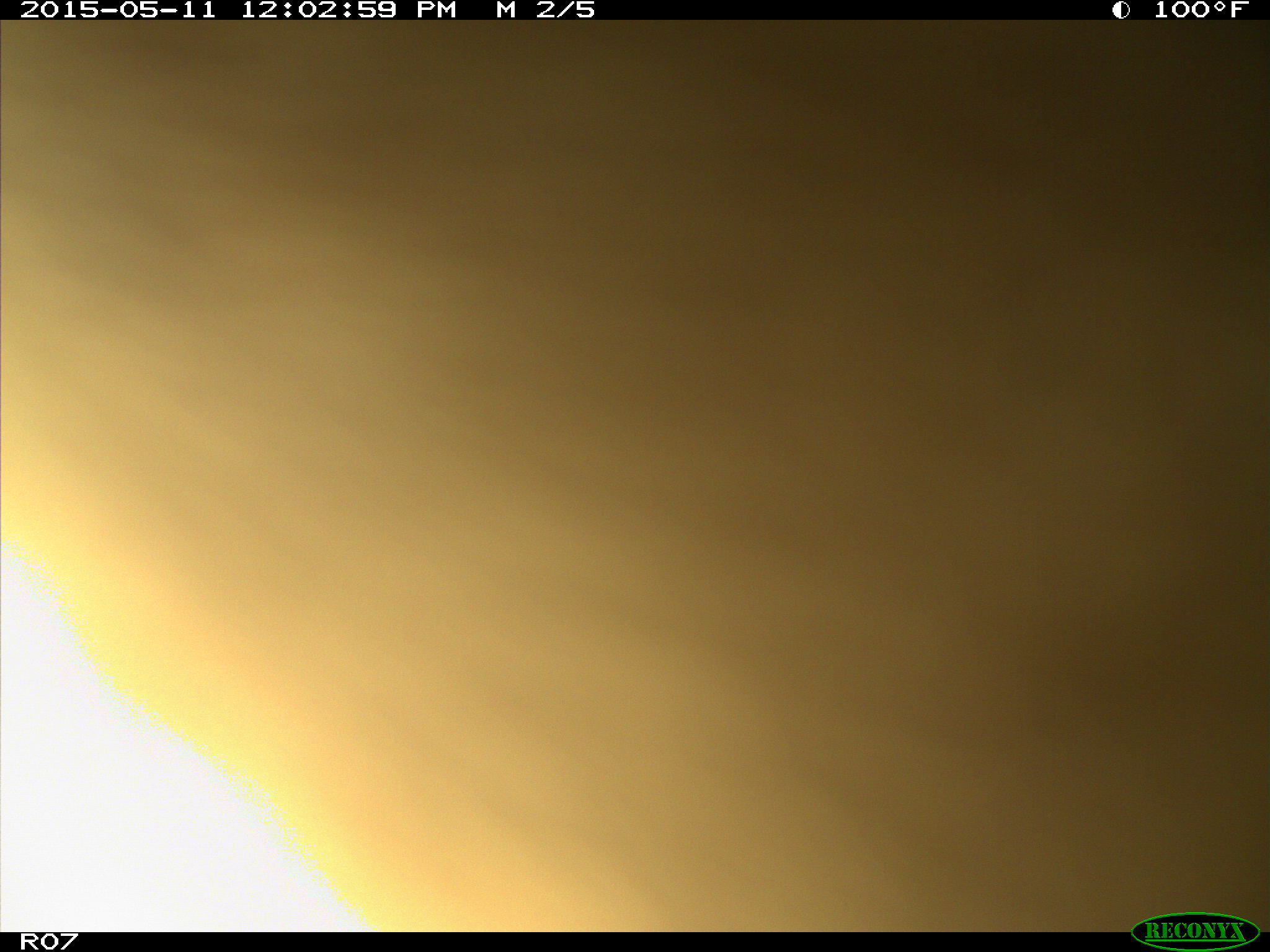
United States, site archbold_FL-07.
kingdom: Animalia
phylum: Chordata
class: Mammalia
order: Artiodactyla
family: Bovidae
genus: Bos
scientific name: Bos taurus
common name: domestic cow